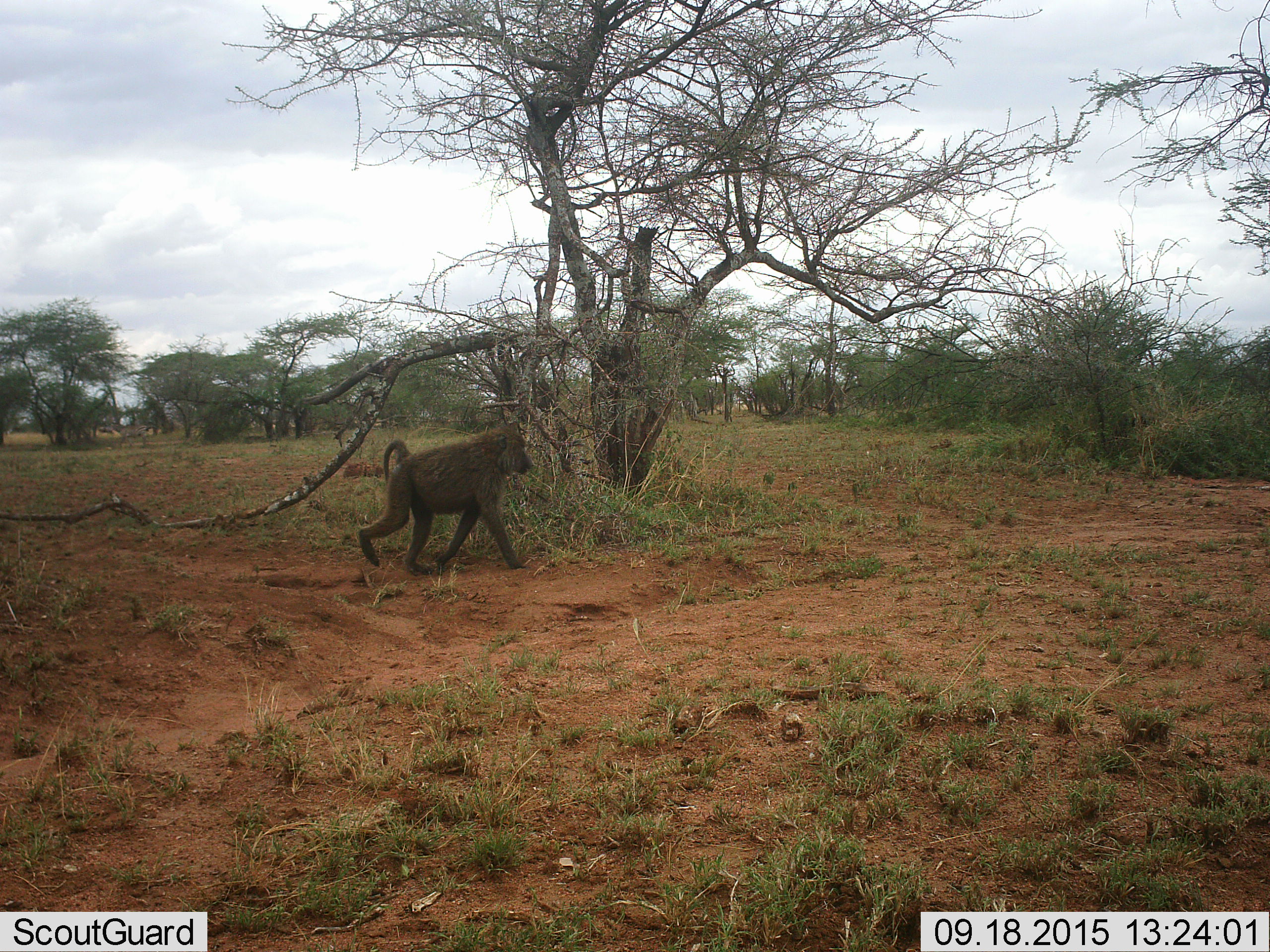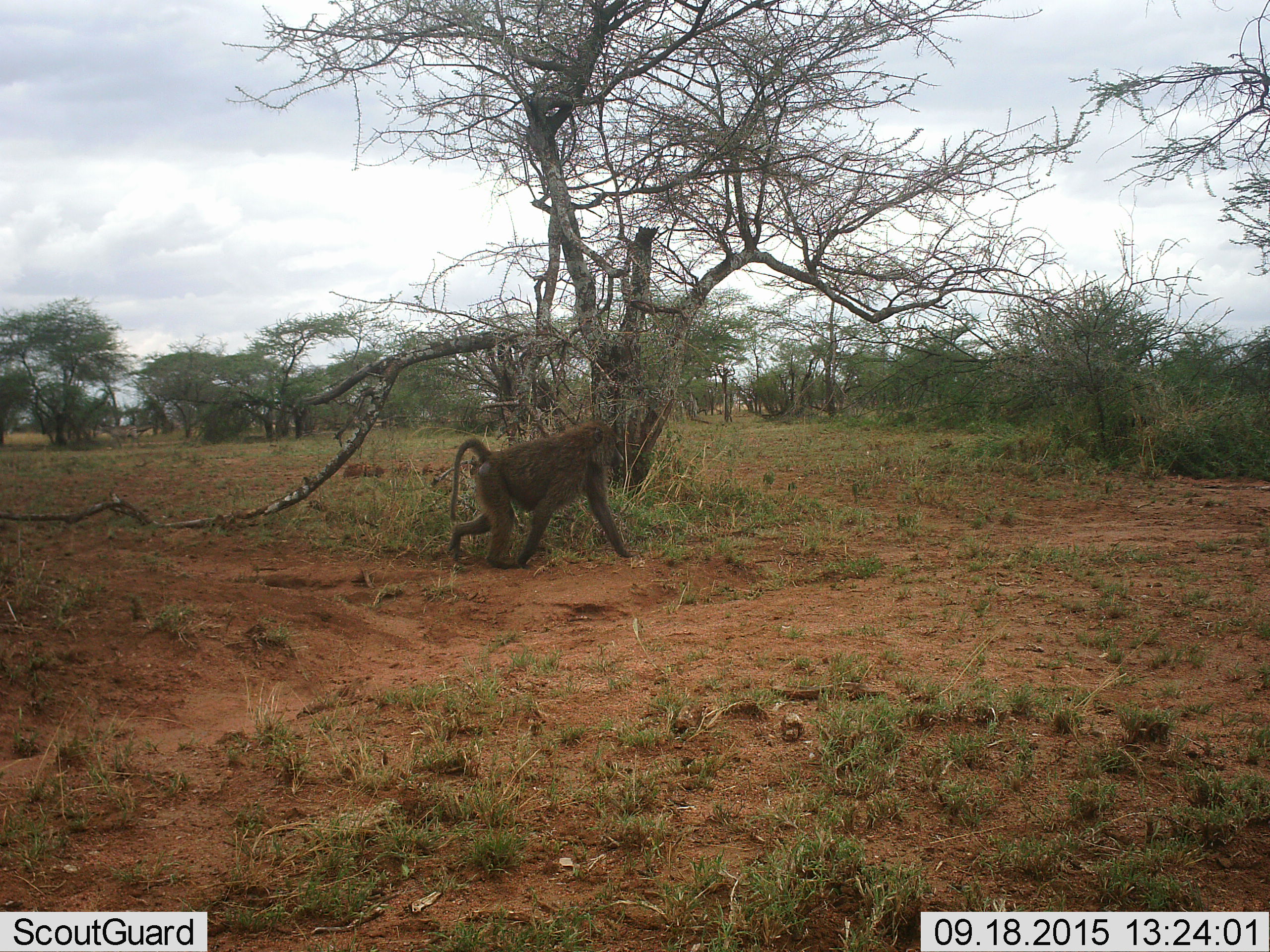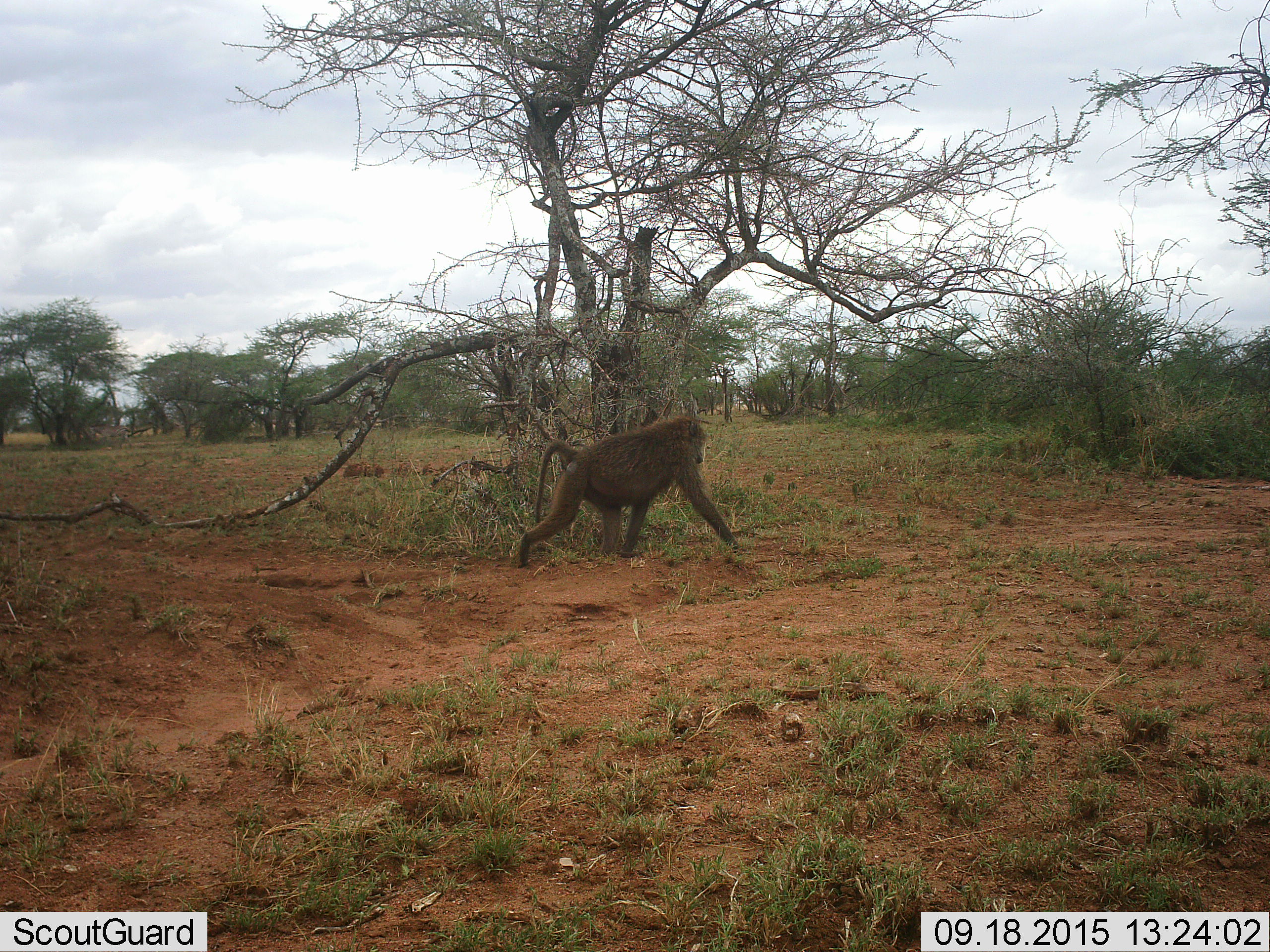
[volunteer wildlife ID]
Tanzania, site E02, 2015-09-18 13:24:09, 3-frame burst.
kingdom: Animalia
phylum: Chordata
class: Mammalia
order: Primates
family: Cercopithecidae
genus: Papio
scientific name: Papio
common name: baboon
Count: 1.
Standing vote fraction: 6%.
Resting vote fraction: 0%.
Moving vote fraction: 100%.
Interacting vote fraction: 0%.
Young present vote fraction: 0%.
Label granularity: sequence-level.